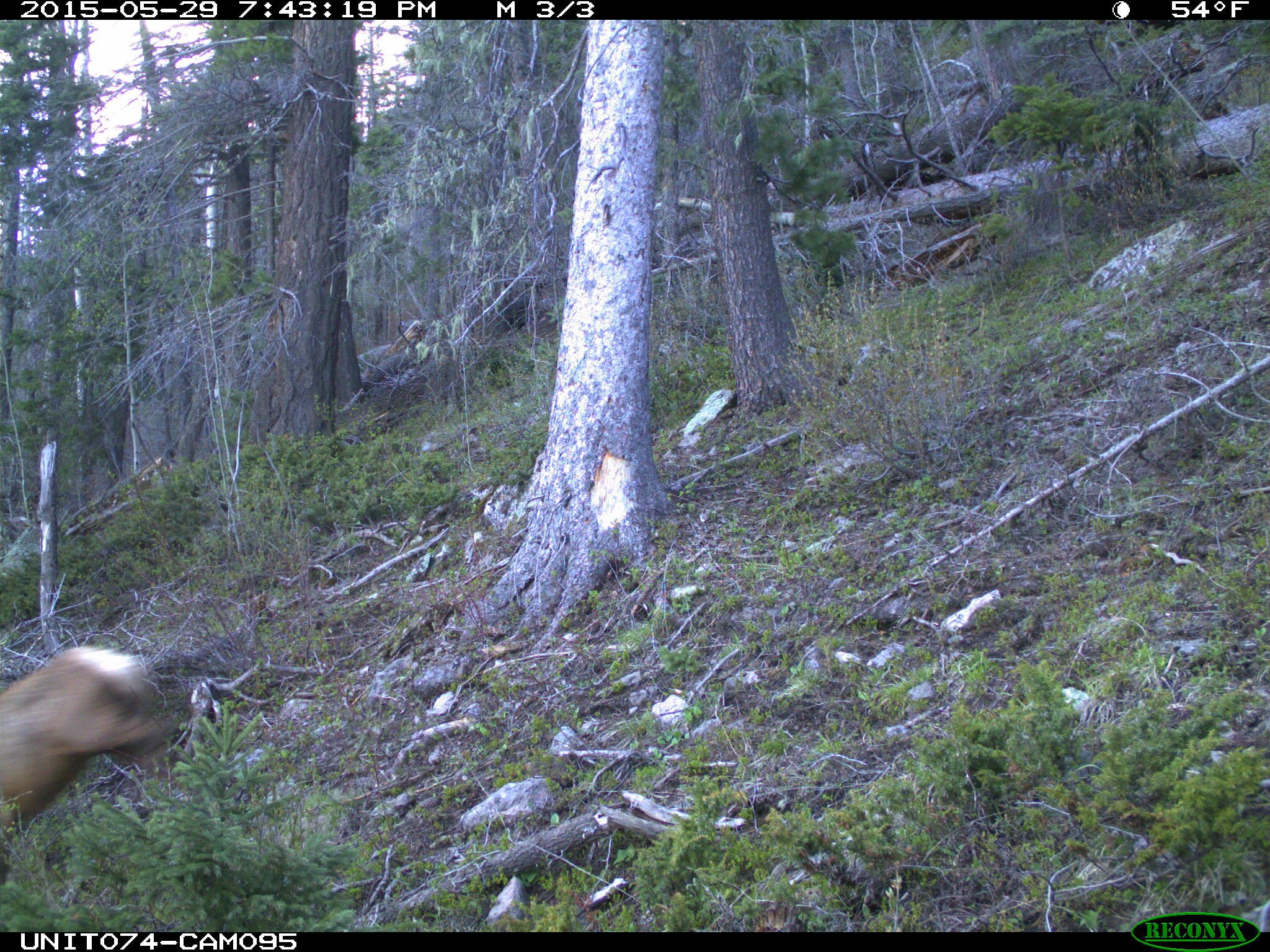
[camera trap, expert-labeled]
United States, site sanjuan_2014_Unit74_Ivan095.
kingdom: Animalia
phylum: Chordata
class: Mammalia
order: Artiodactyla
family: Cervidae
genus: Cervus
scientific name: Cervus elaphus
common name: red deer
Cervus elaphus (red deer).